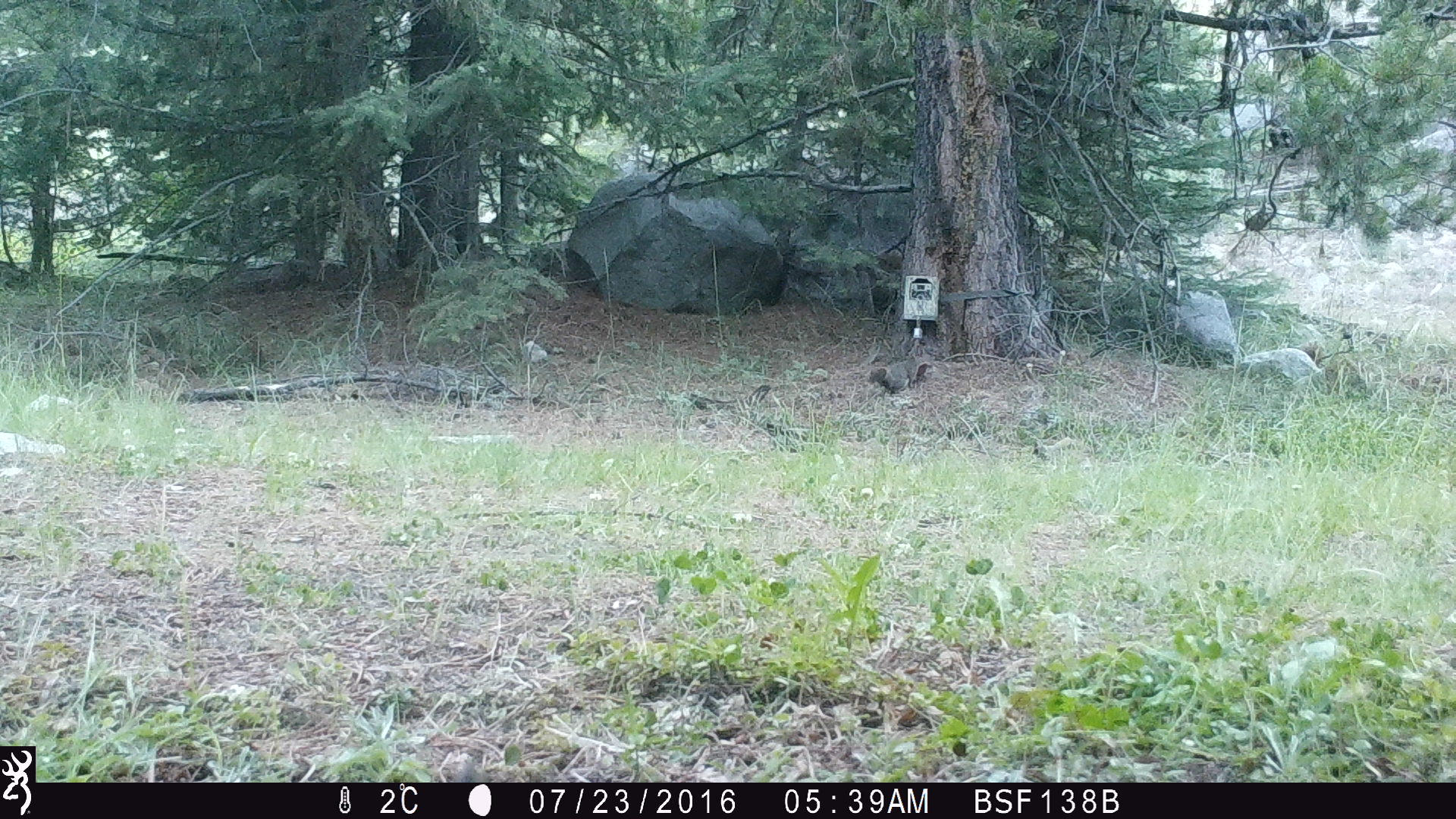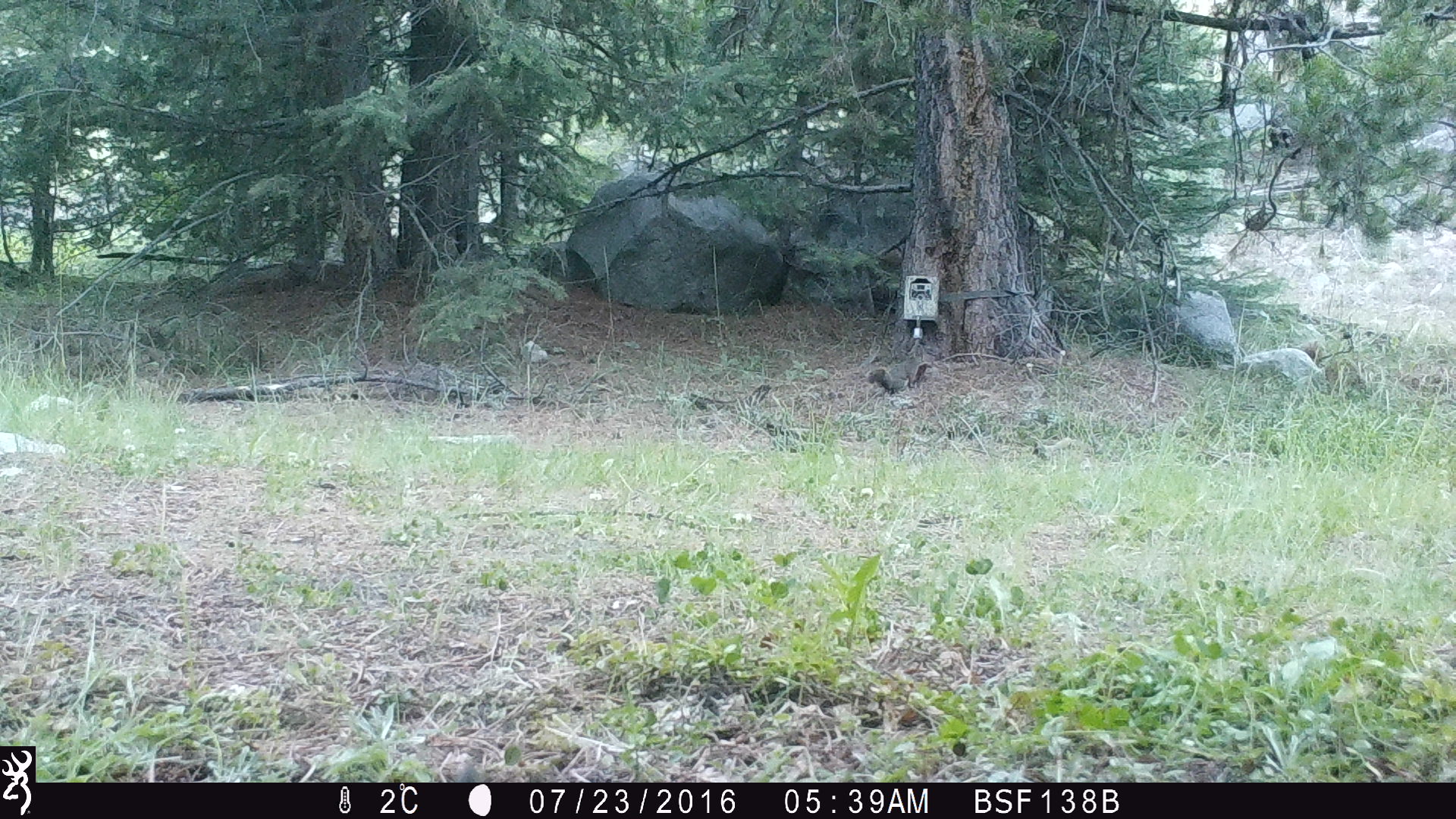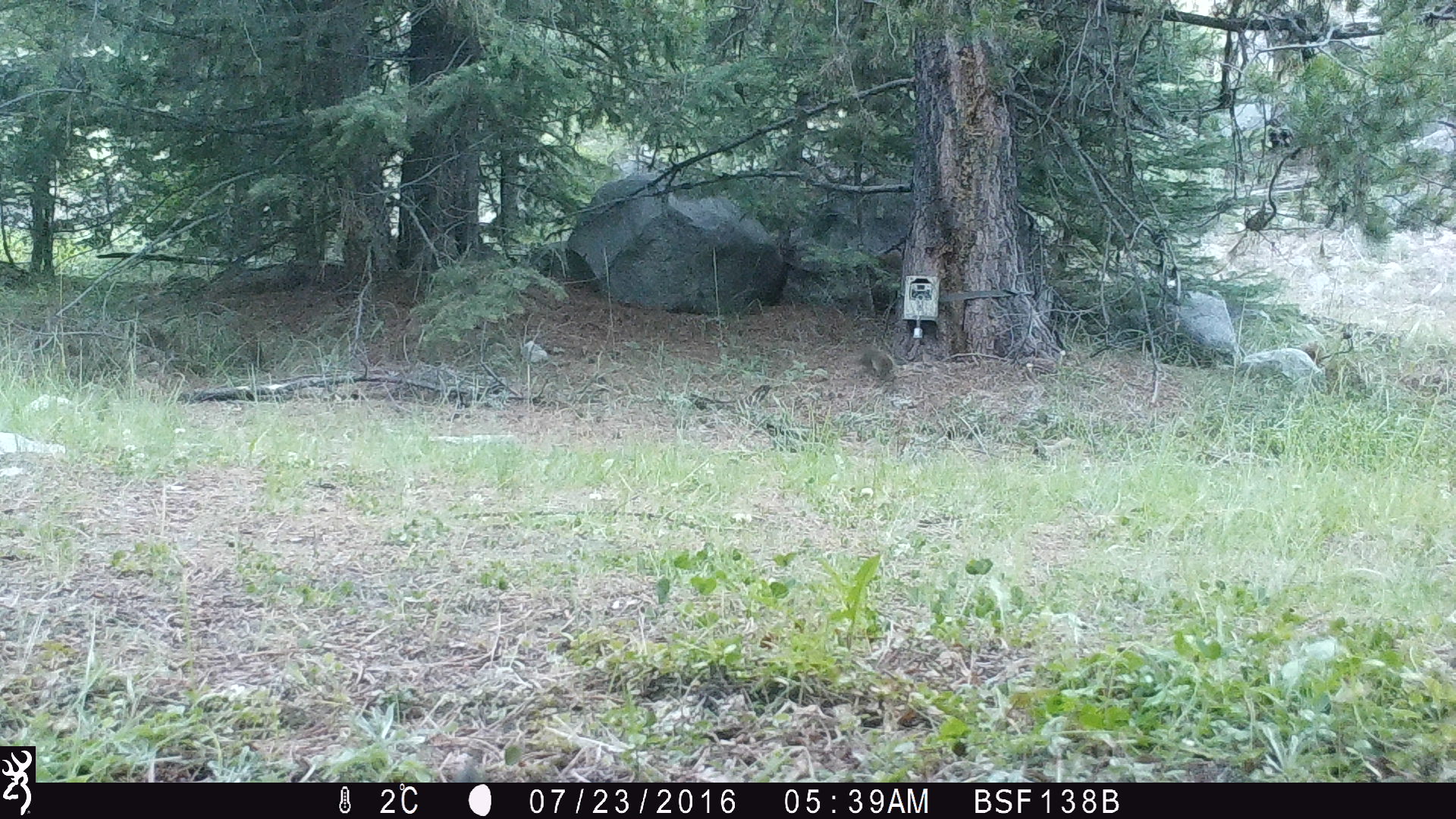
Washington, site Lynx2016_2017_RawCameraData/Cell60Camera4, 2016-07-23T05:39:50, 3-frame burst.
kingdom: Animalia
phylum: Chordata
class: Mammalia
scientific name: Mammalia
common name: small mammal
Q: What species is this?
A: Small mammal (Mammalia).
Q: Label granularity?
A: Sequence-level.